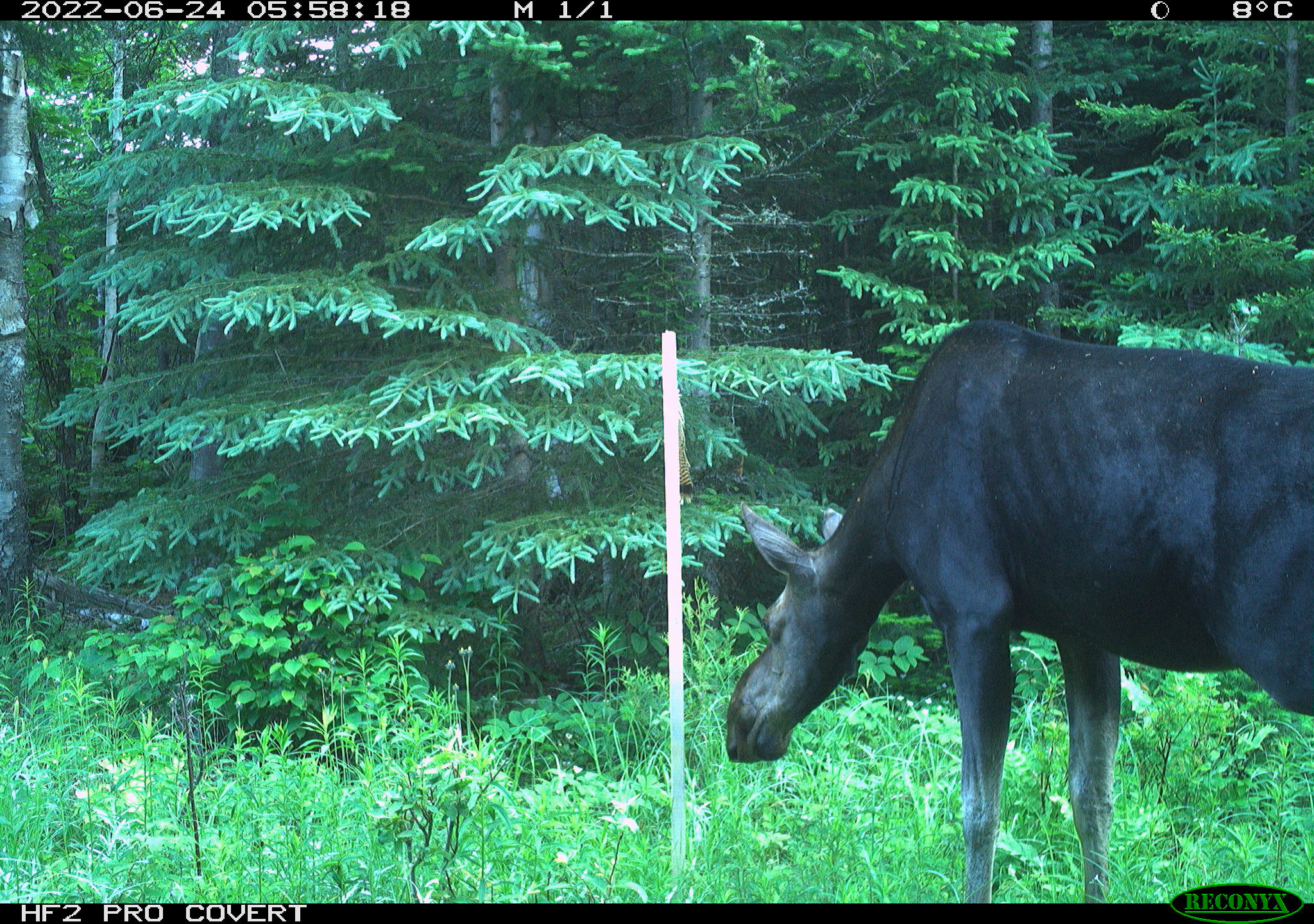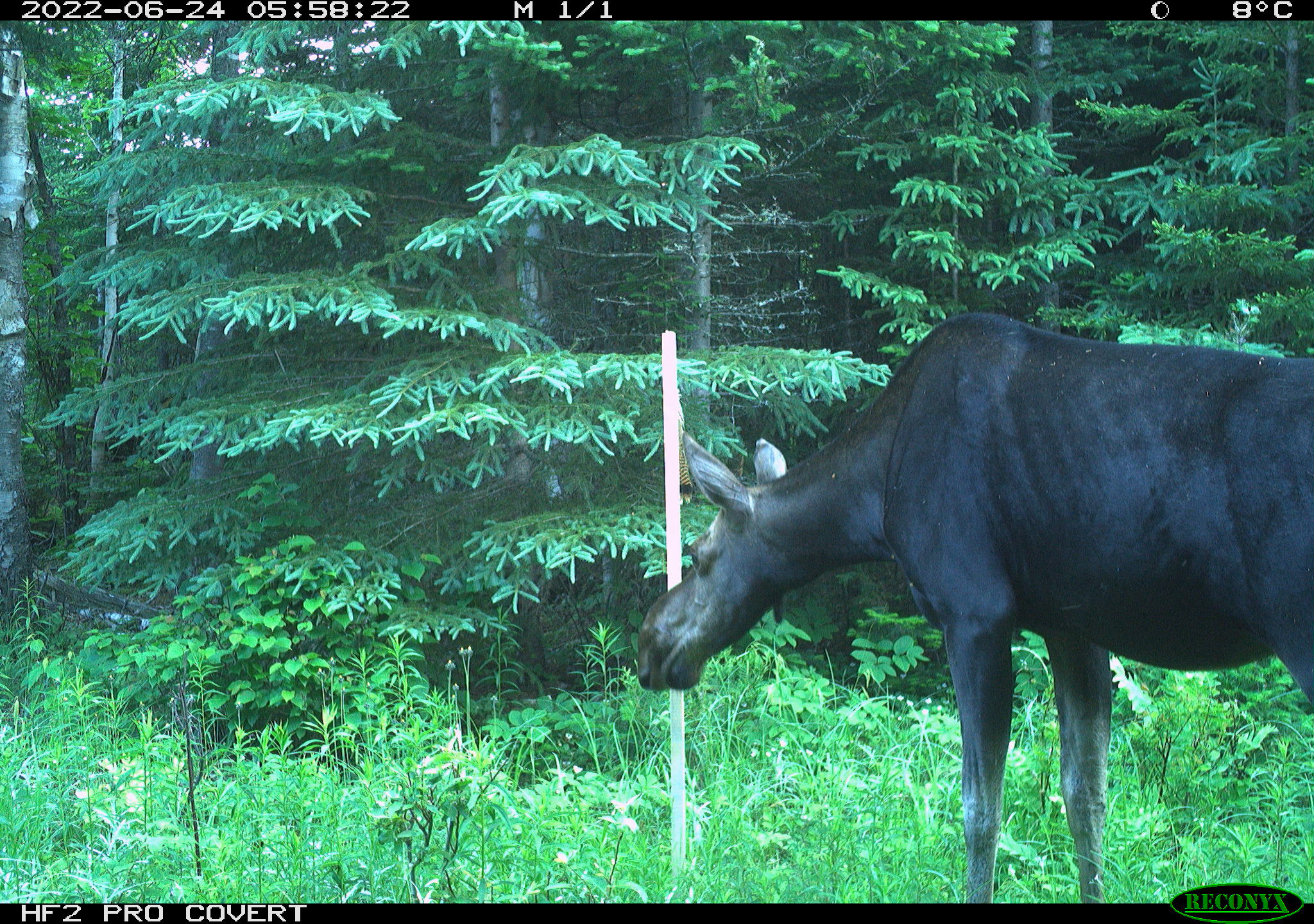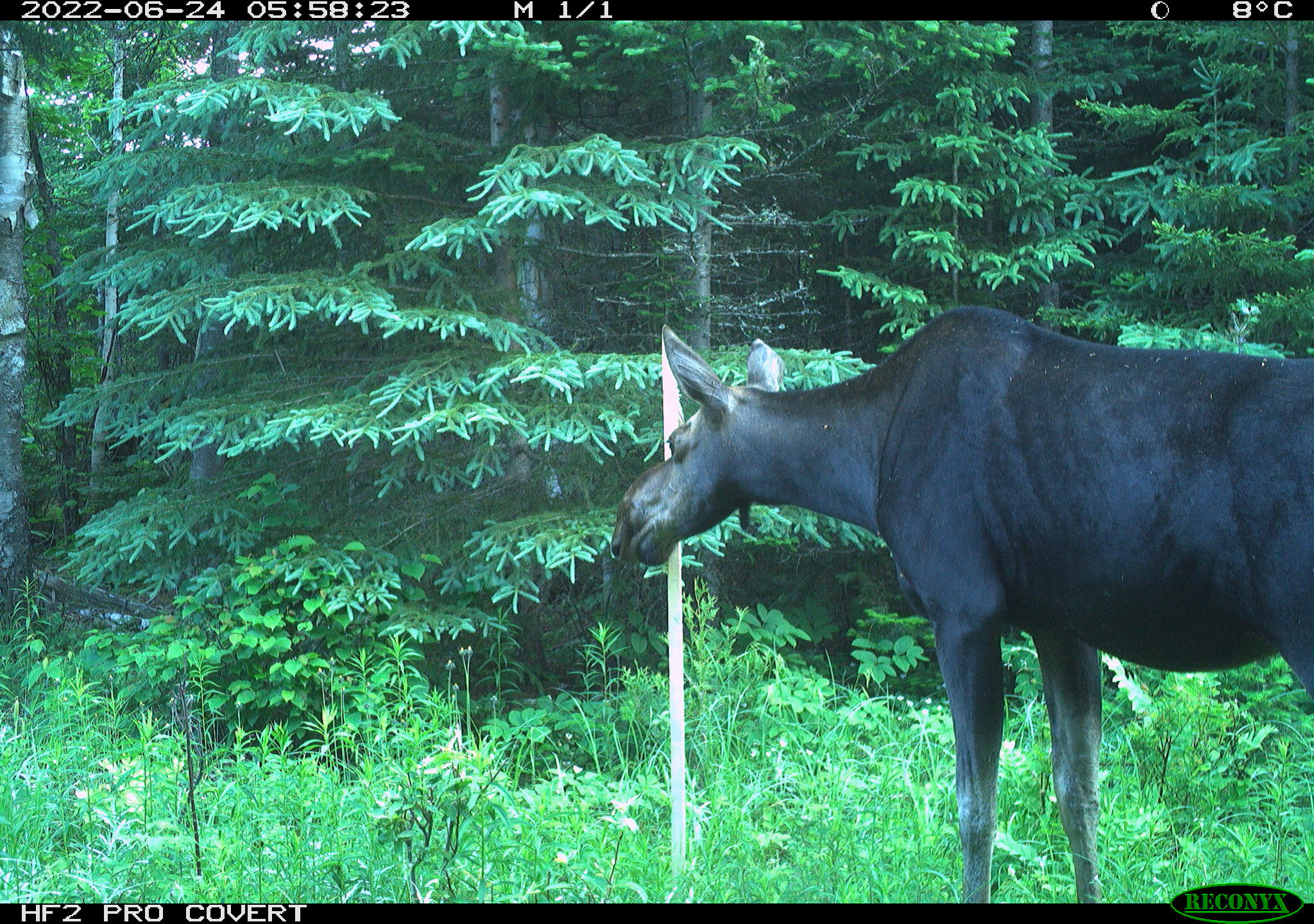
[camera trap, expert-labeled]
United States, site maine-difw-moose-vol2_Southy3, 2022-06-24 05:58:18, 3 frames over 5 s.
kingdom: Animalia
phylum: Chordata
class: Mammalia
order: Artiodactyla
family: Cervidae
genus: Alces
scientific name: Alces alces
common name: moose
Moose (Alces alces).